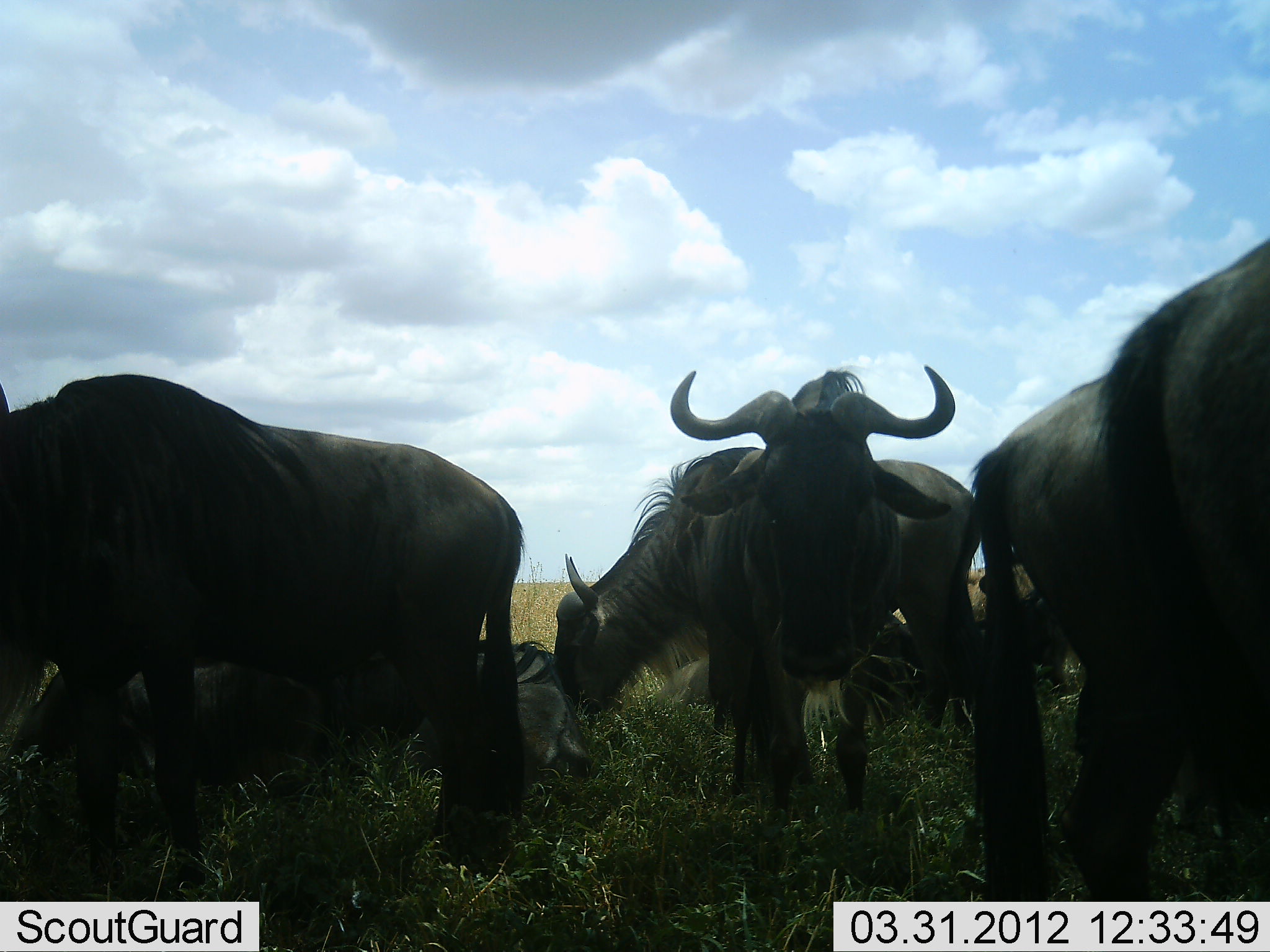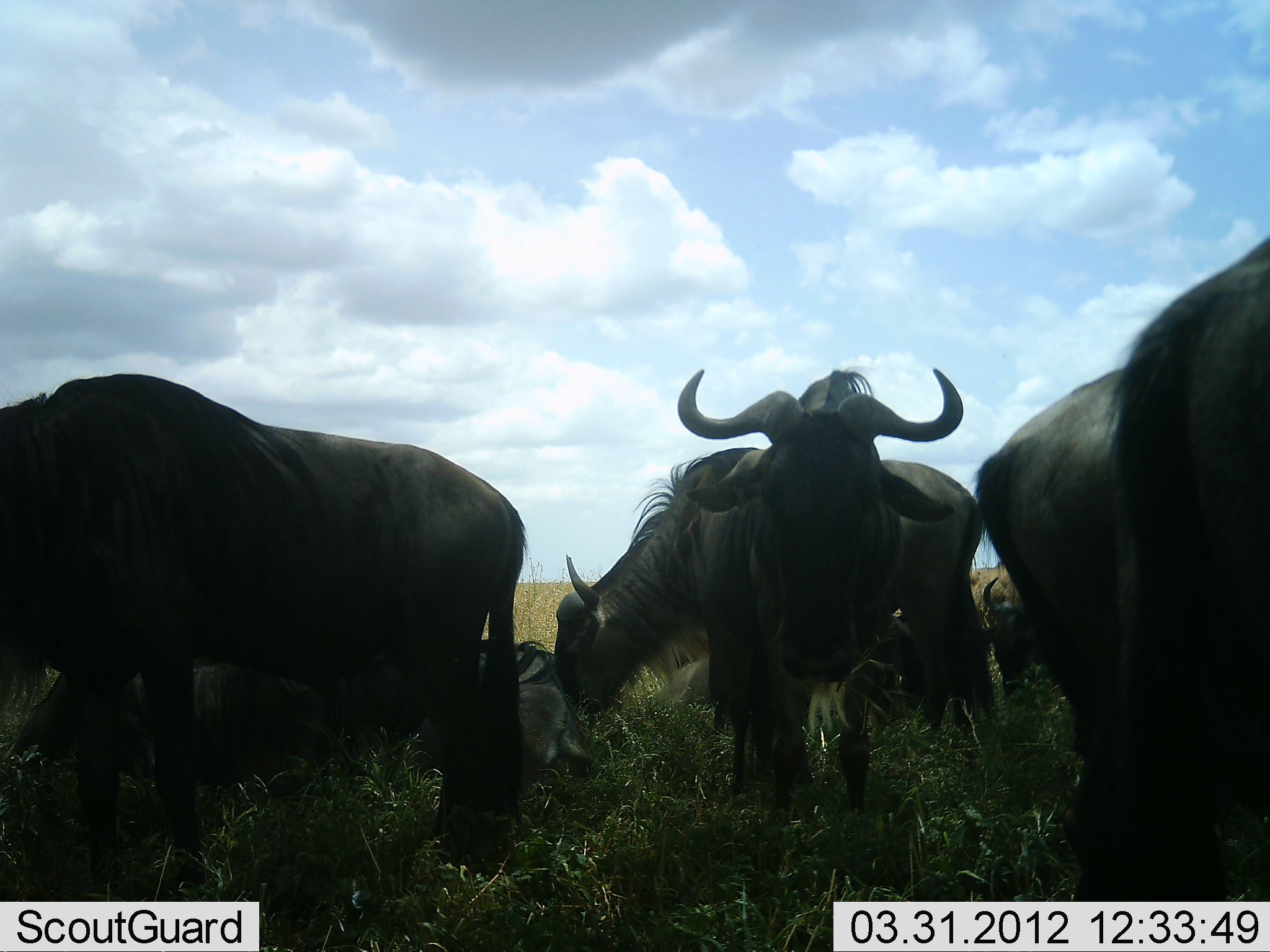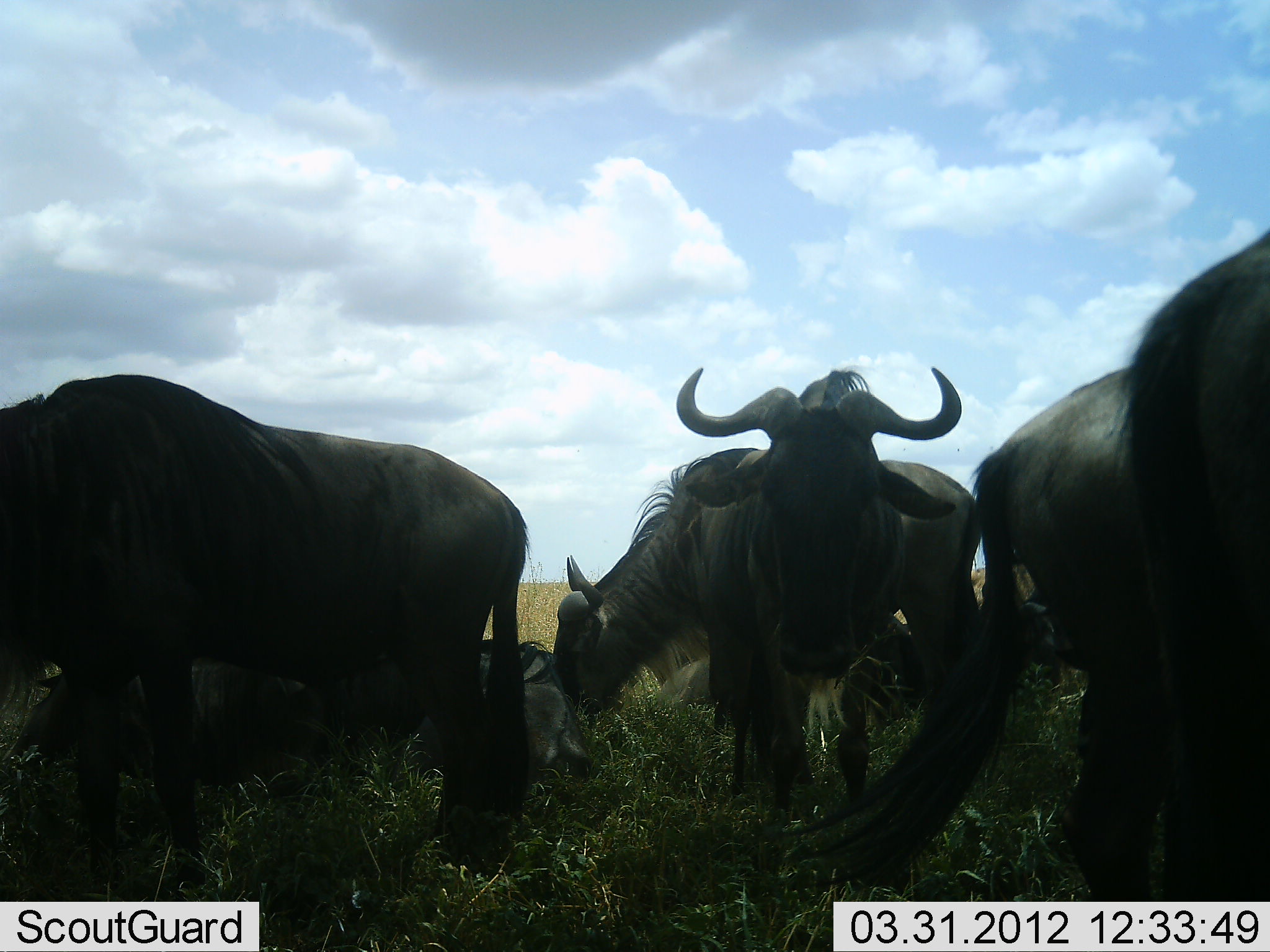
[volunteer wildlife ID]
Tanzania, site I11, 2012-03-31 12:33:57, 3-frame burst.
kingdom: Animalia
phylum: Chordata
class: Mammalia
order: Artiodactyla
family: Bovidae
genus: Connochaetes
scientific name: Connochaetes taurinus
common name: blue wildebeest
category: wildebeest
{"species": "wildebeest (blue wildebeest) (Connochaetes taurinus)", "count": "8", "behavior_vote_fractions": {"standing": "88%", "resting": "85%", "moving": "4%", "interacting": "0%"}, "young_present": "4%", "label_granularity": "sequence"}